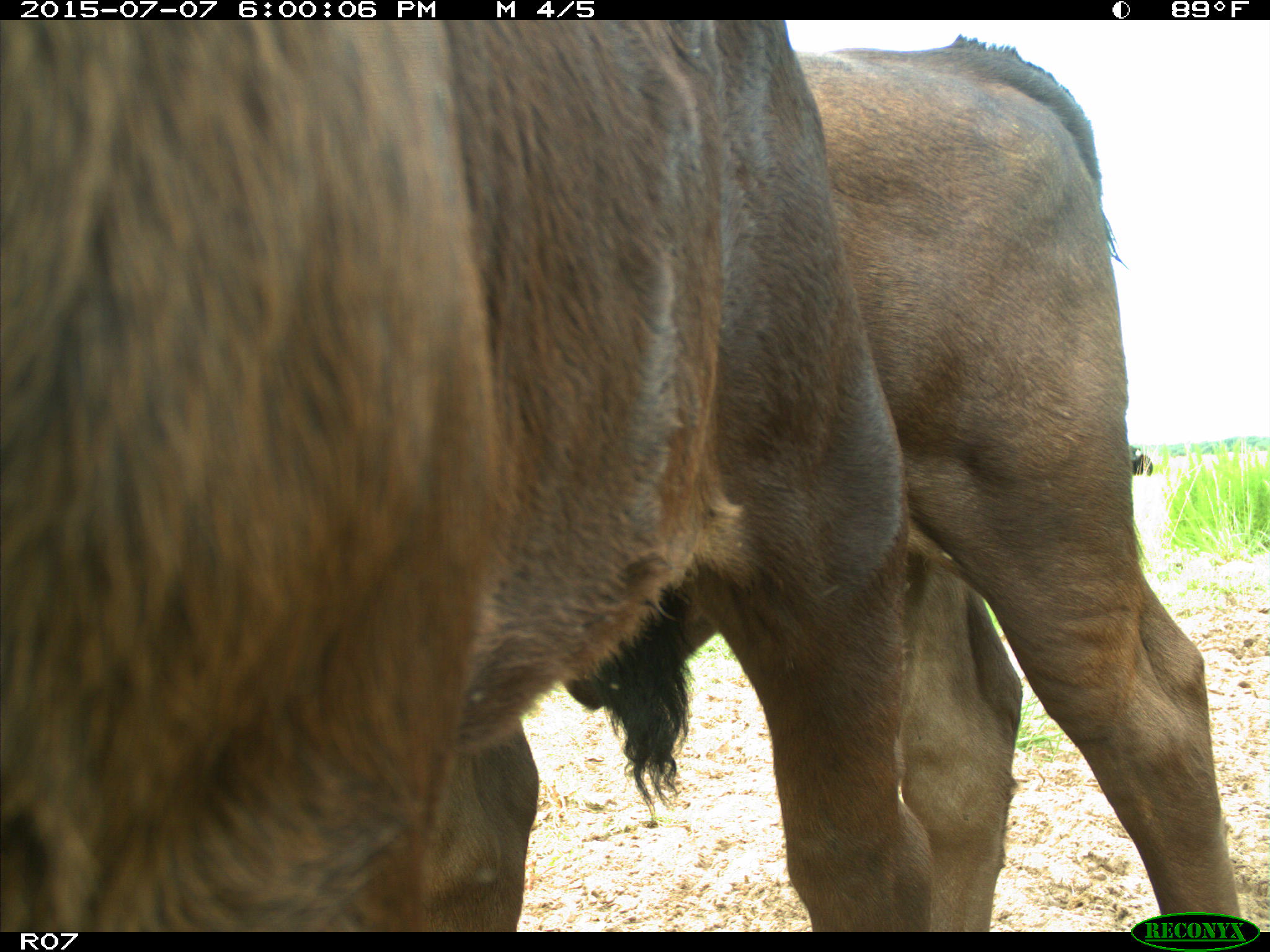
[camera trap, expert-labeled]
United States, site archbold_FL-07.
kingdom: Animalia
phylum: Chordata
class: Mammalia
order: Artiodactyla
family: Bovidae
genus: Bos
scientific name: Bos taurus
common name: domestic cow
Bos taurus (domestic cow).